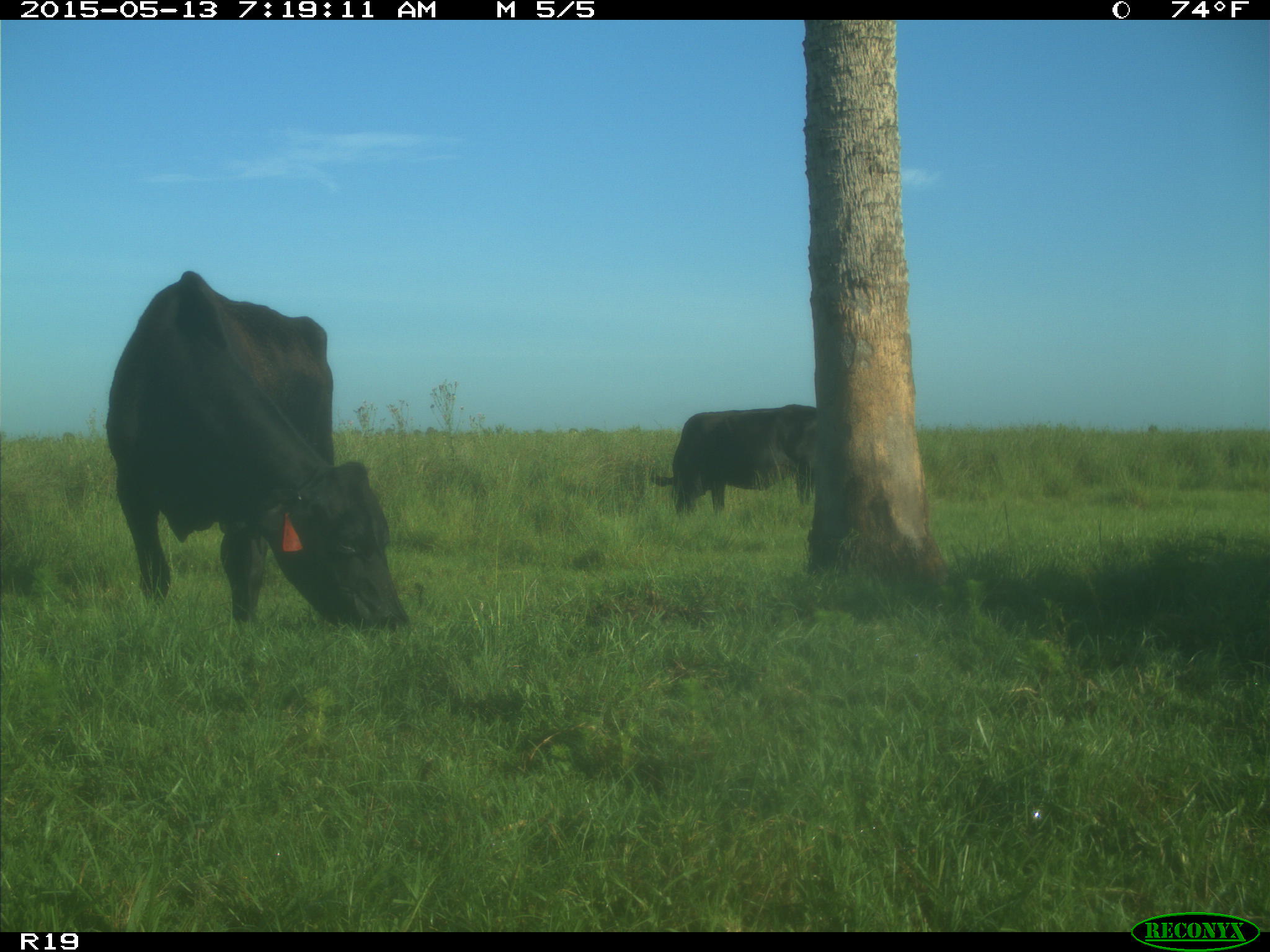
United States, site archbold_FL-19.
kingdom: Animalia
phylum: Chordata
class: Mammalia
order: Artiodactyla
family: Bovidae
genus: Bos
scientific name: Bos taurus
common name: domestic cow